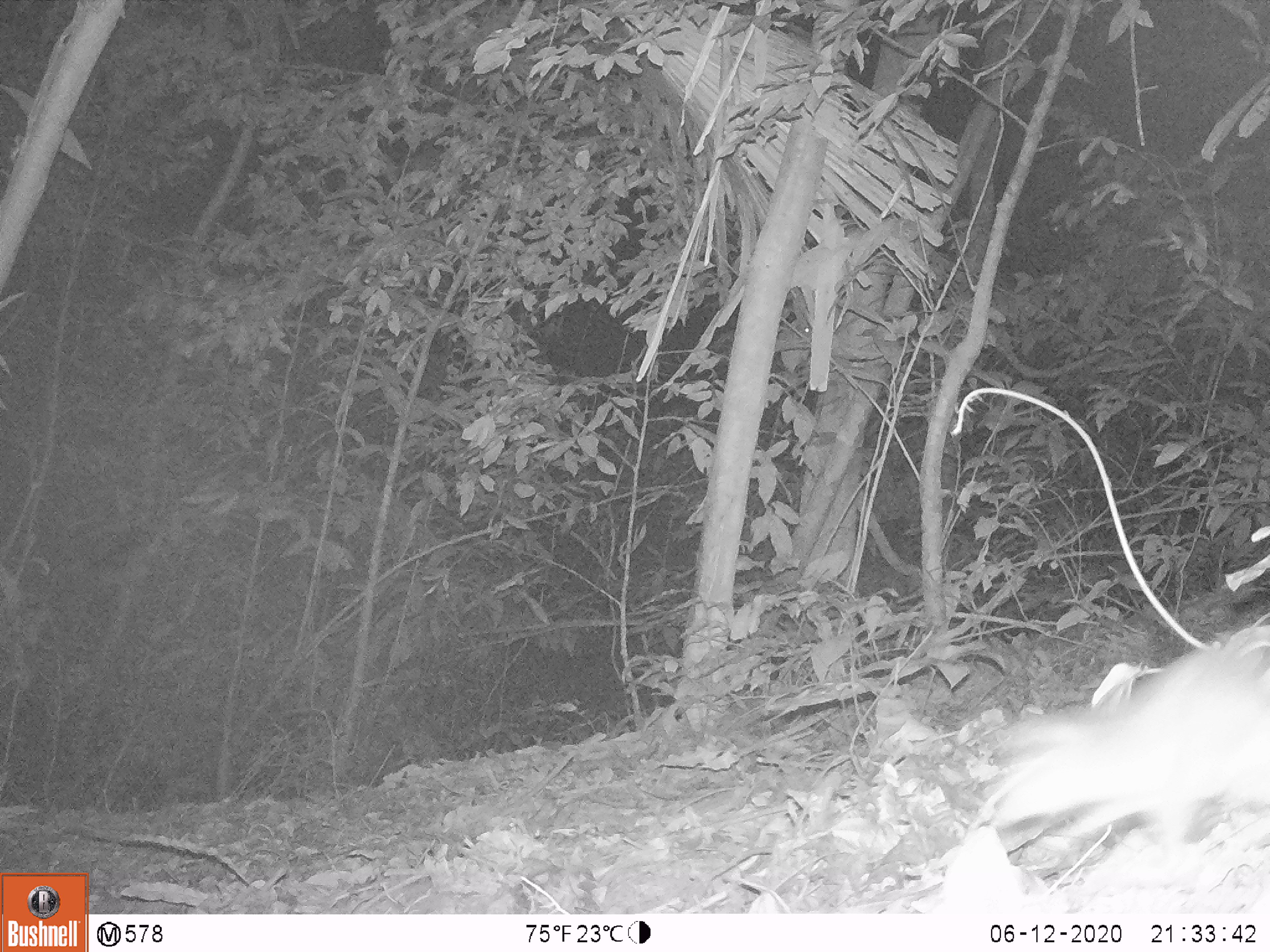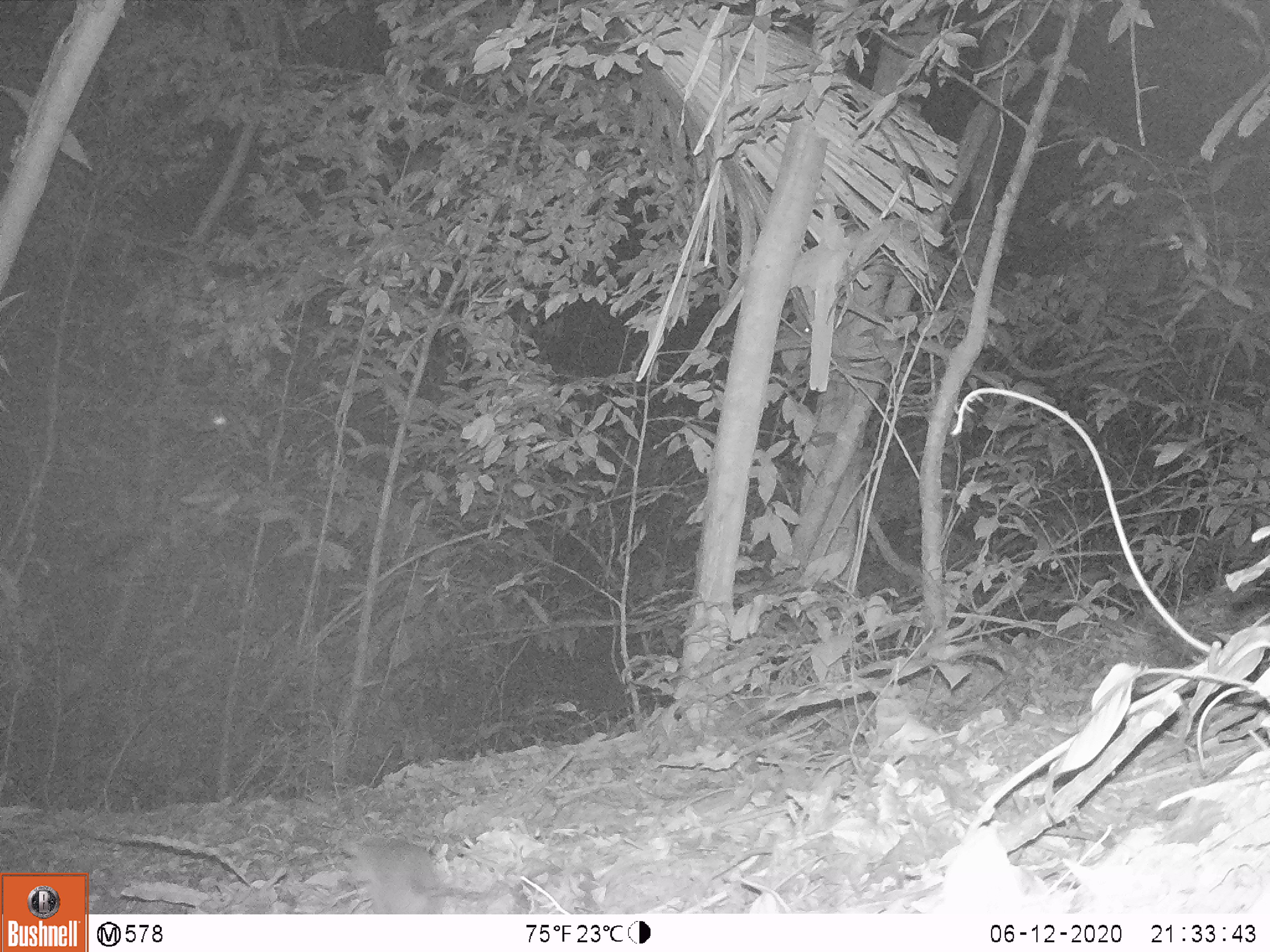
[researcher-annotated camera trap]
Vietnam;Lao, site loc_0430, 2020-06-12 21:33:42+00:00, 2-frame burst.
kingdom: Animalia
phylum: Chordata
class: Mammalia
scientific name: Mammalia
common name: mammal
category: unidentified small mammal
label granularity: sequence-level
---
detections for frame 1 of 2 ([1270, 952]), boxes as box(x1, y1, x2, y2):
unidentified small mammal: box(977, 626, 1269, 862)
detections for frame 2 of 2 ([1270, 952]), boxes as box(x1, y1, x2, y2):
unidentified small mammal: box(351, 834, 450, 912)